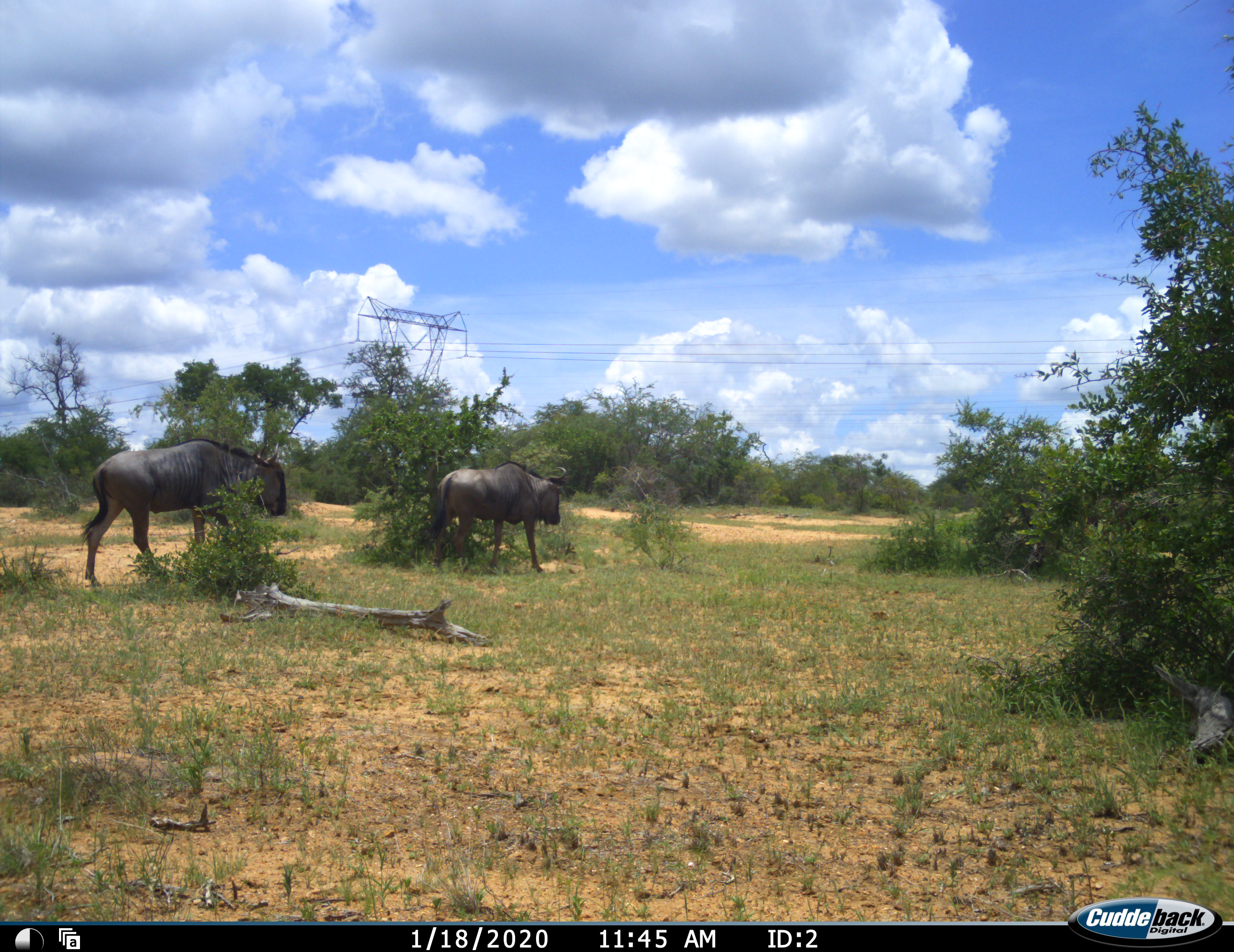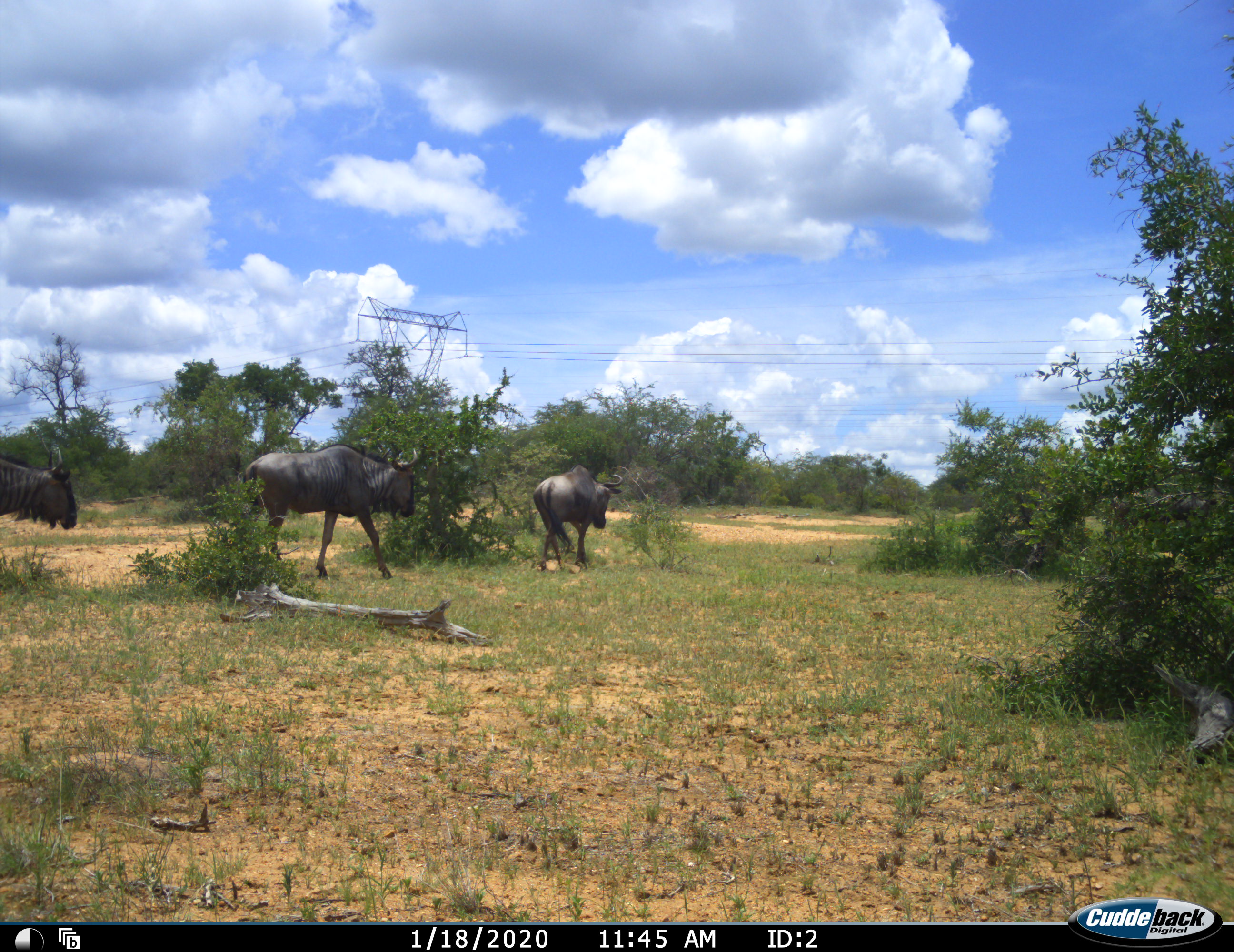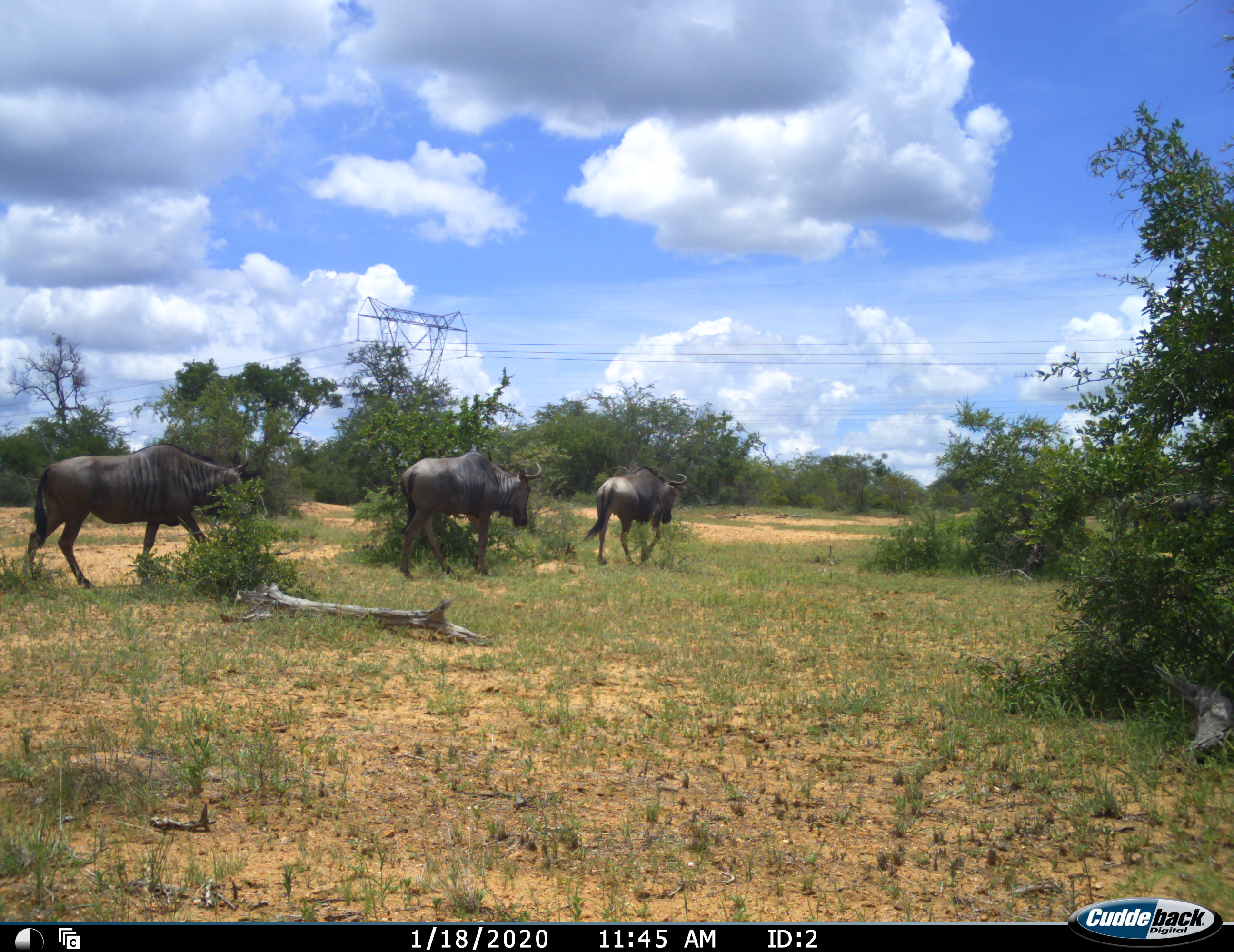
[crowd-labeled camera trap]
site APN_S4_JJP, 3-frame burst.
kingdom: Animalia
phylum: Chordata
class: Mammalia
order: Artiodactyla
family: Bovidae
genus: Connochaetes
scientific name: Connochaetes taurinus taurinus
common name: blue wildebeest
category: wildebeestblue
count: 3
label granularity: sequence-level